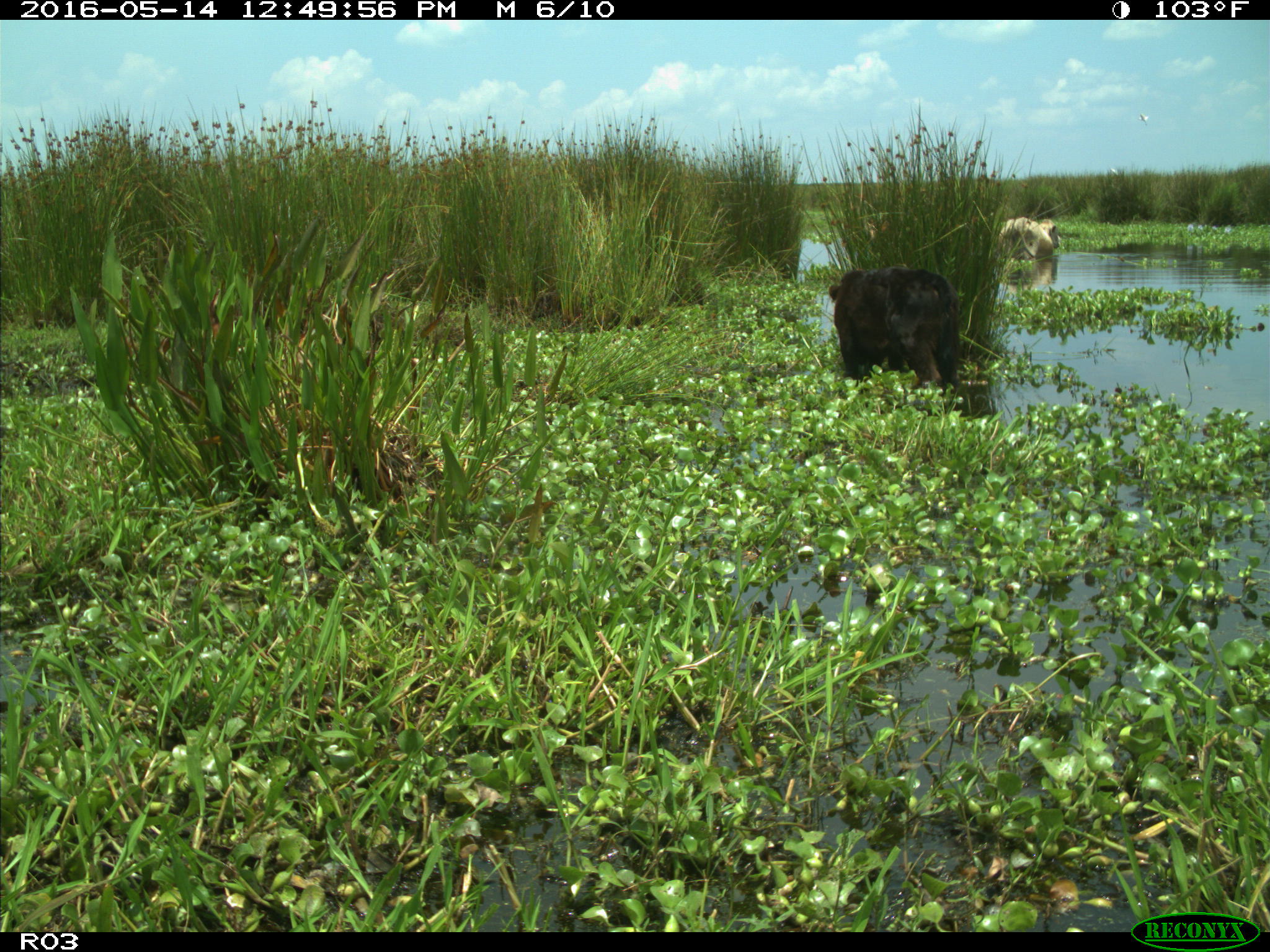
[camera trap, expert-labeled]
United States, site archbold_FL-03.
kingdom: Animalia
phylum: Chordata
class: Mammalia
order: Artiodactyla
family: Bovidae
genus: Bos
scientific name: Bos taurus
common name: domestic cow